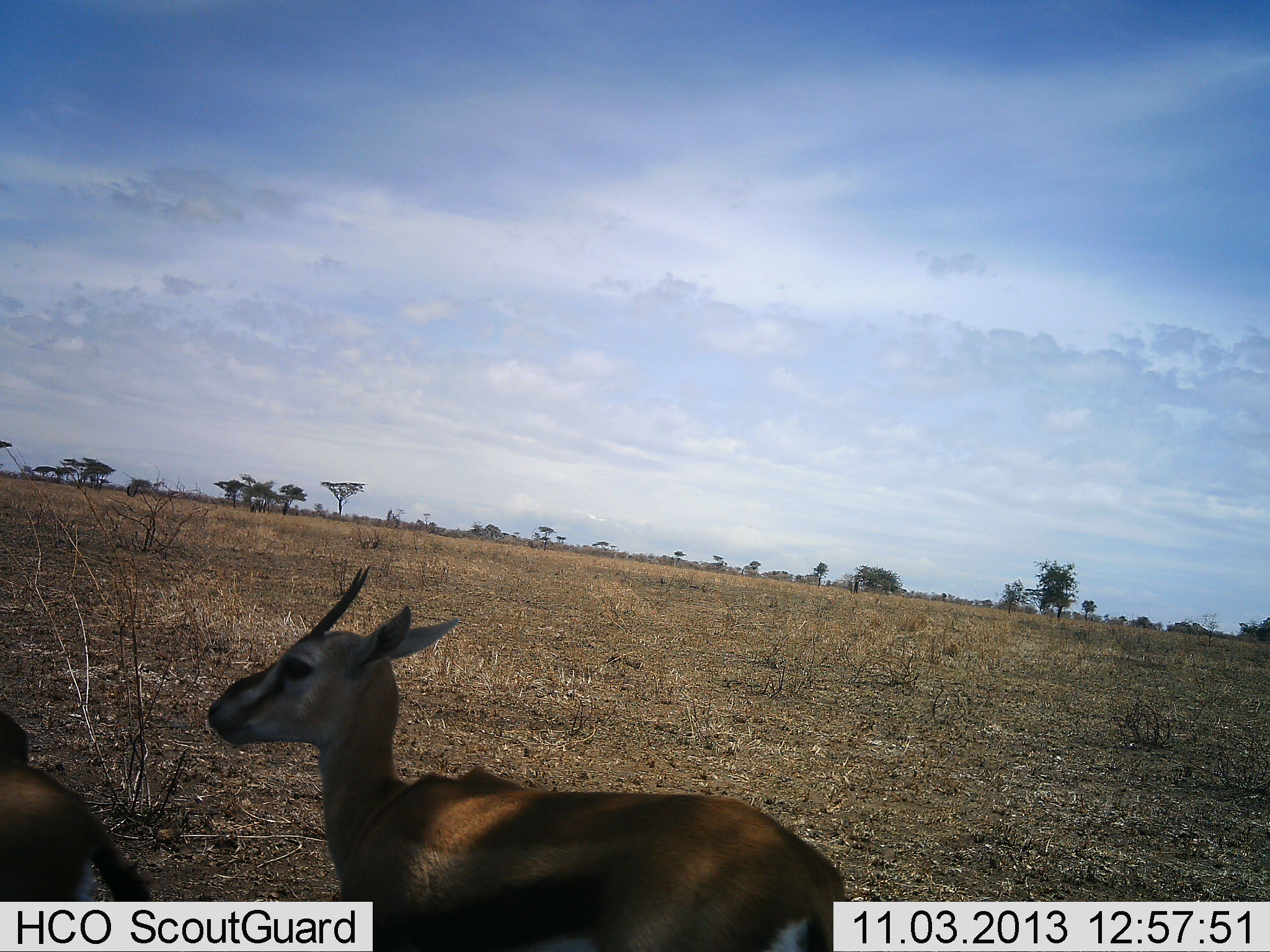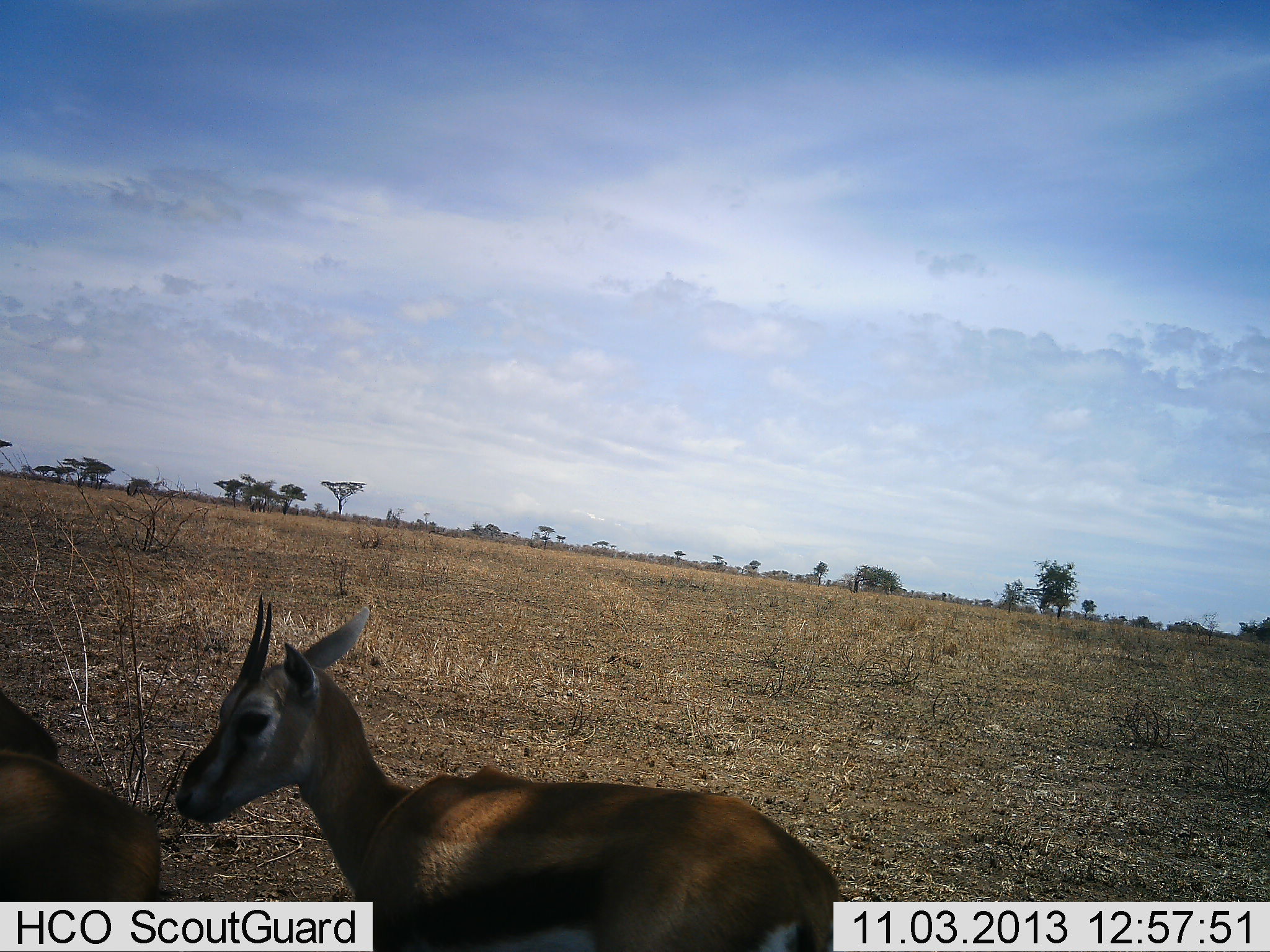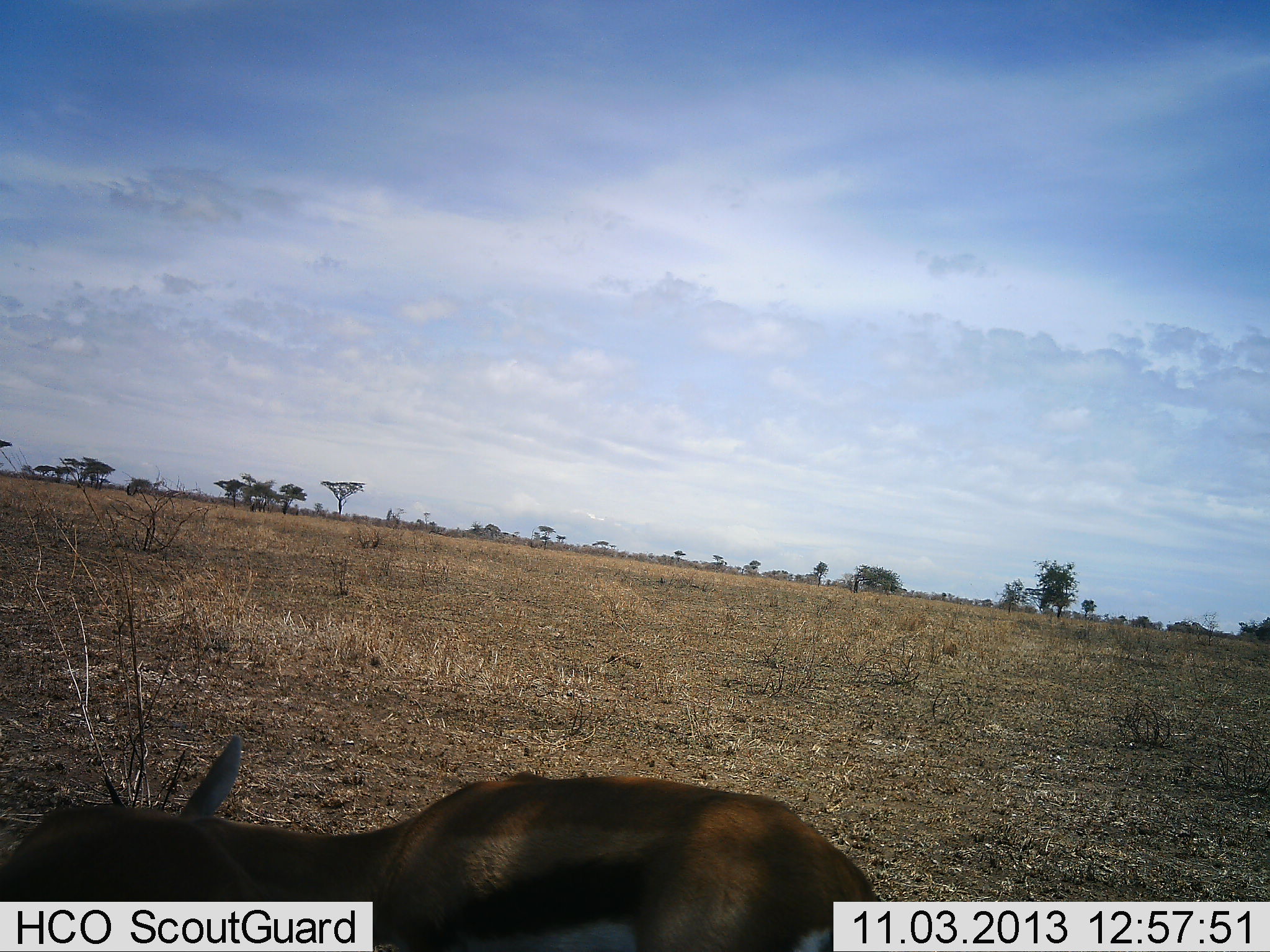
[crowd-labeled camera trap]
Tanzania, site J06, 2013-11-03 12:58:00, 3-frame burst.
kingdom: Animalia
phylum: Chordata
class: Mammalia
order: Artiodactyla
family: Bovidae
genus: Eudorcas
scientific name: Eudorcas thomsonii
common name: thomson's gazelle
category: gazellethomsons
Gazellethomsons (thomson's gazelle) (Eudorcas thomsonii), count 2. Behavior (volunteer vote fractions): standing 74%, resting 0%, moving 11%, interacting 5%. Young present (vote fraction): 5%. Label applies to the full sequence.